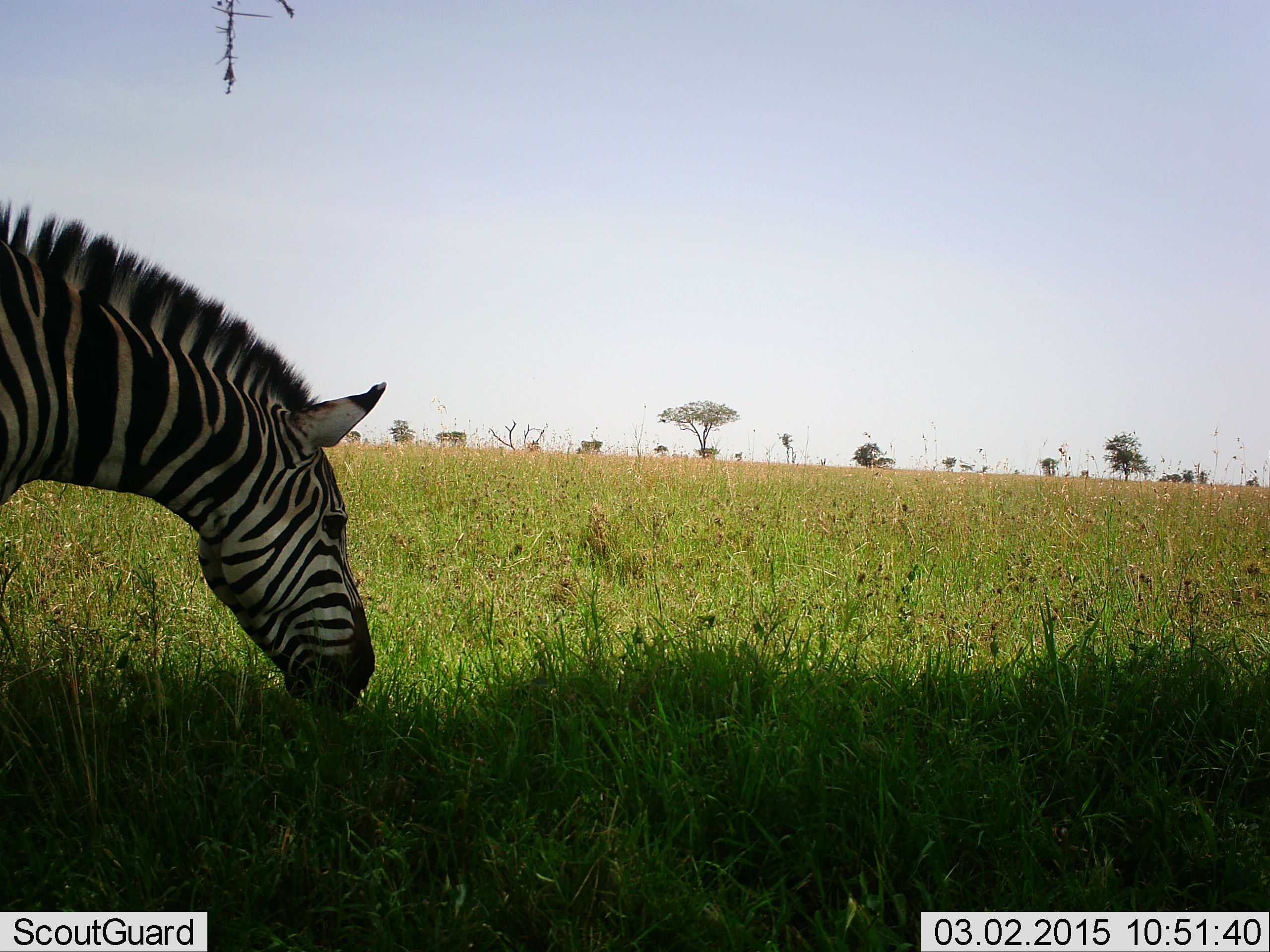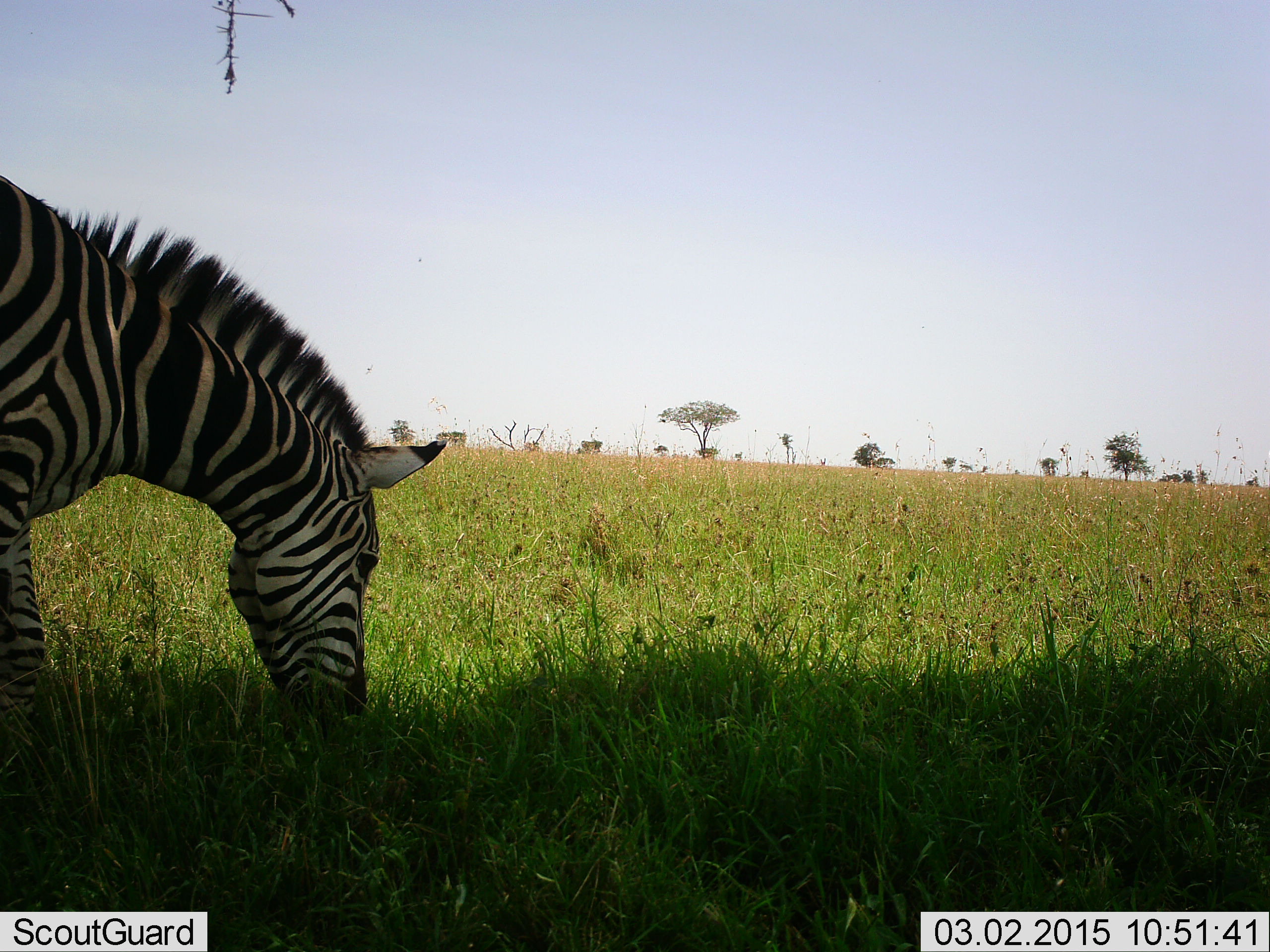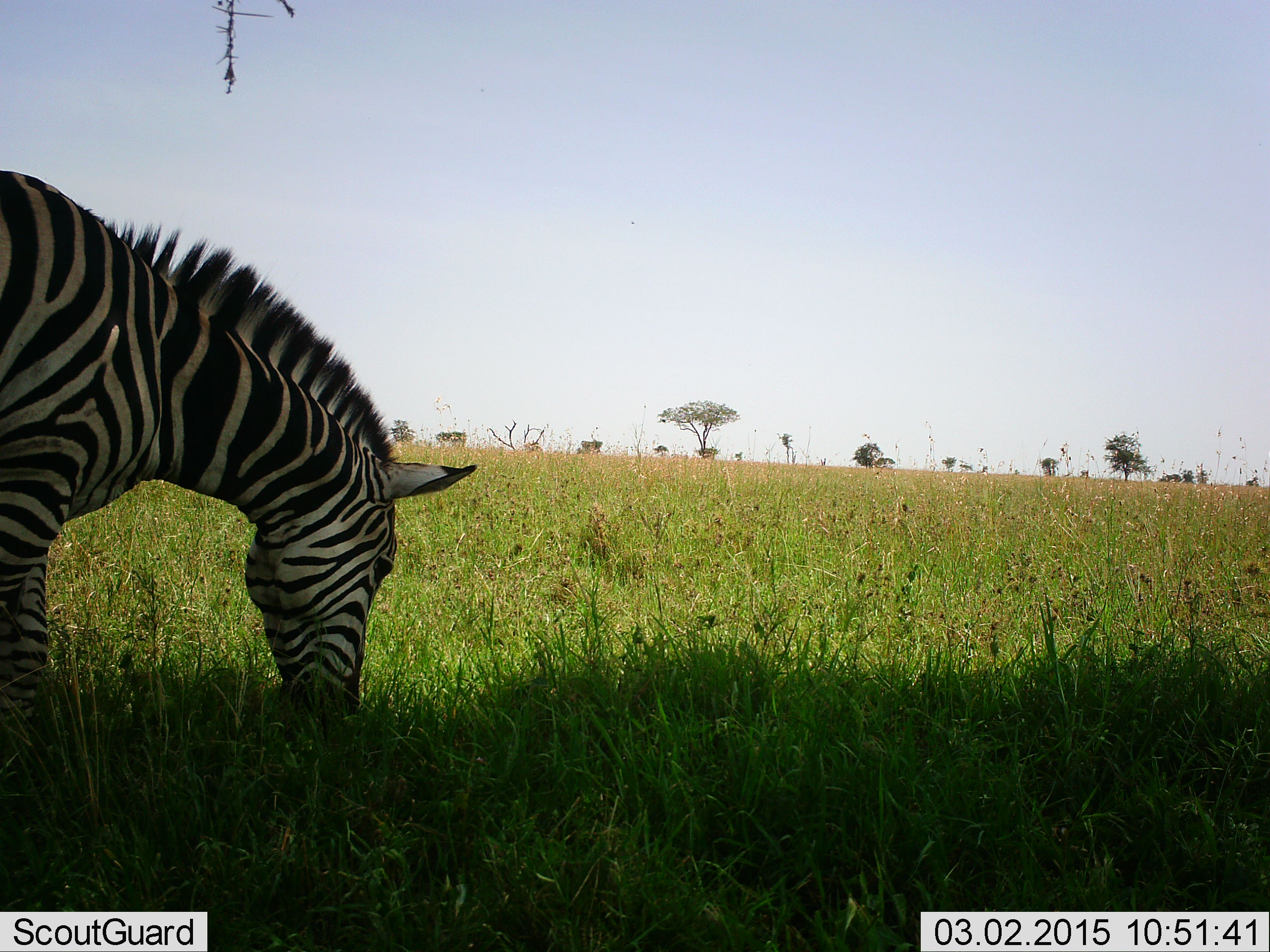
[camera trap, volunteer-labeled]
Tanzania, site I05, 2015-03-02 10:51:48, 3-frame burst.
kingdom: Animalia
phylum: Chordata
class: Mammalia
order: Perissodactyla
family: Equidae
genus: Equus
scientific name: Equus quagga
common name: plains zebra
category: zebra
Zebra (plains zebra) (Equus quagga), count 1. Behavior (volunteer vote fractions): standing 10%, resting 0%, moving 0%, interacting 0%. Young present (vote fraction): 0%. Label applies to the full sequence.